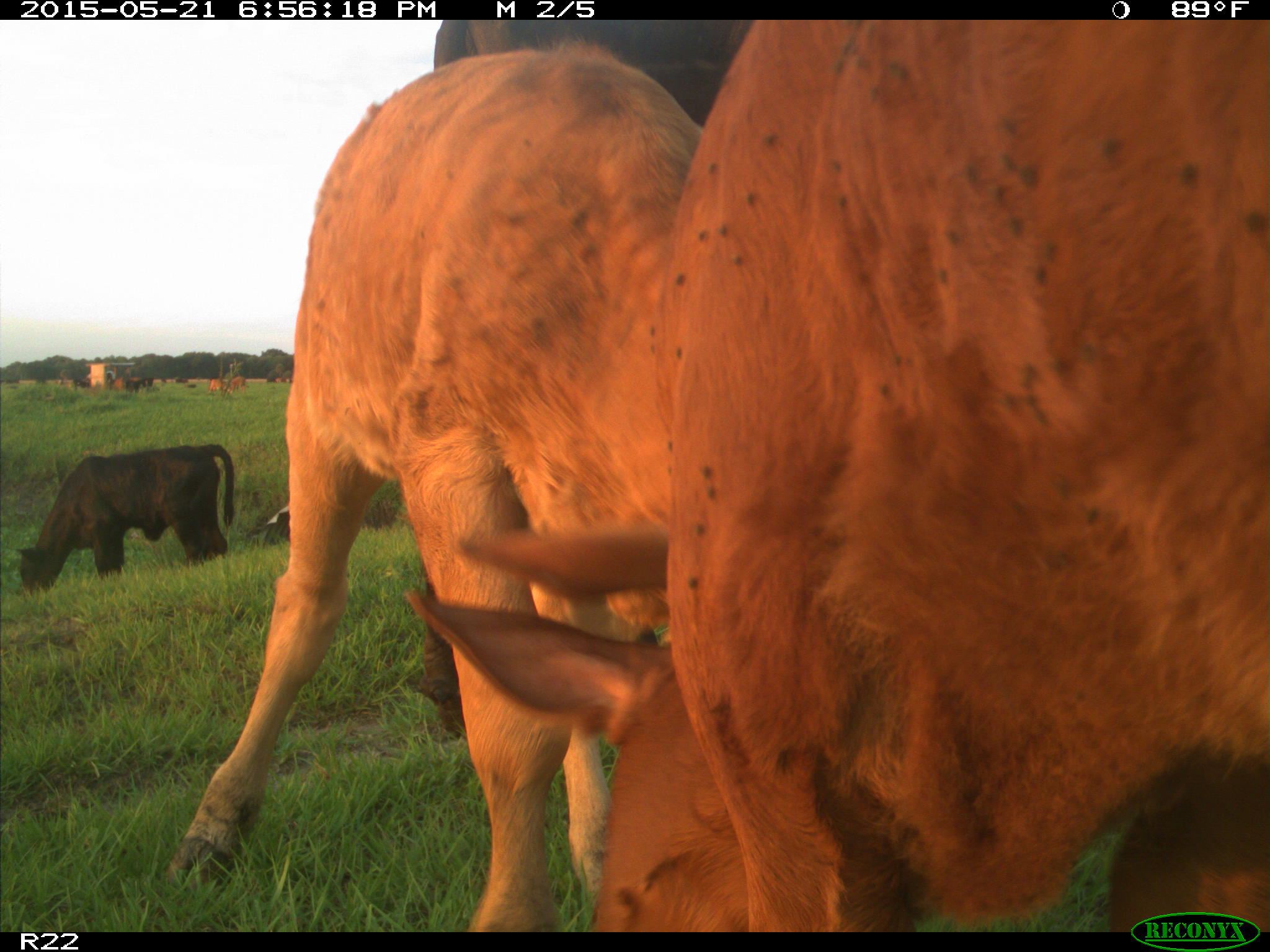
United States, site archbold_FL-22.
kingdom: Animalia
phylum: Chordata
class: Mammalia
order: Artiodactyla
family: Bovidae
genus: Bos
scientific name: Bos taurus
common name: domestic cow